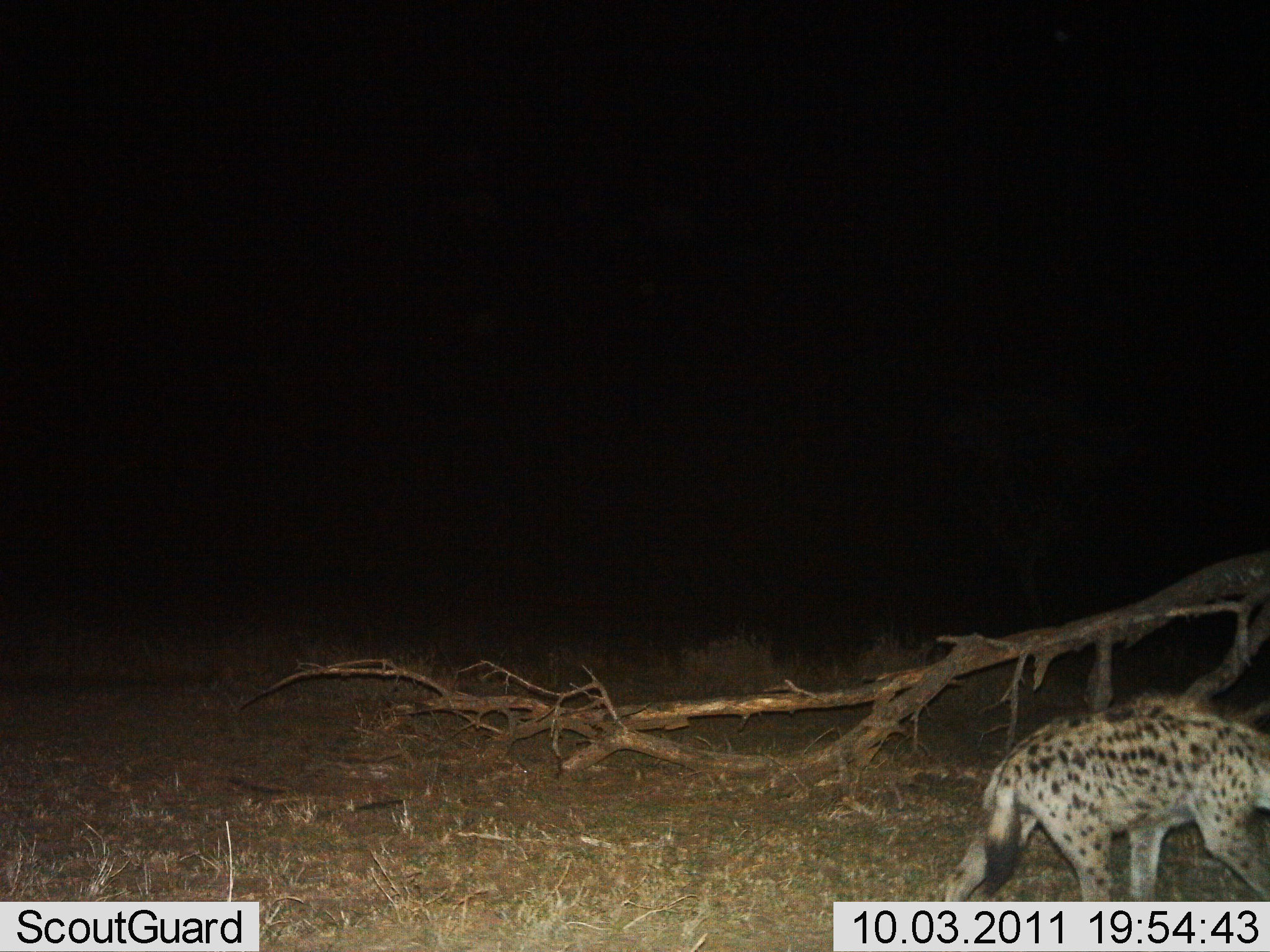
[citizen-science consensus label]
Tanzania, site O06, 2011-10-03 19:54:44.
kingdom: Animalia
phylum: Chordata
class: Mammalia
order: Carnivora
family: Hyaenidae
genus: Crocuta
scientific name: Crocuta crocuta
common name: spotted hyena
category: hyenaspotted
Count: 1.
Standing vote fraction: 33%.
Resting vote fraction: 0%.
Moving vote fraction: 92%.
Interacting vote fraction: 0%.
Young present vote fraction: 0%.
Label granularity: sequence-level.